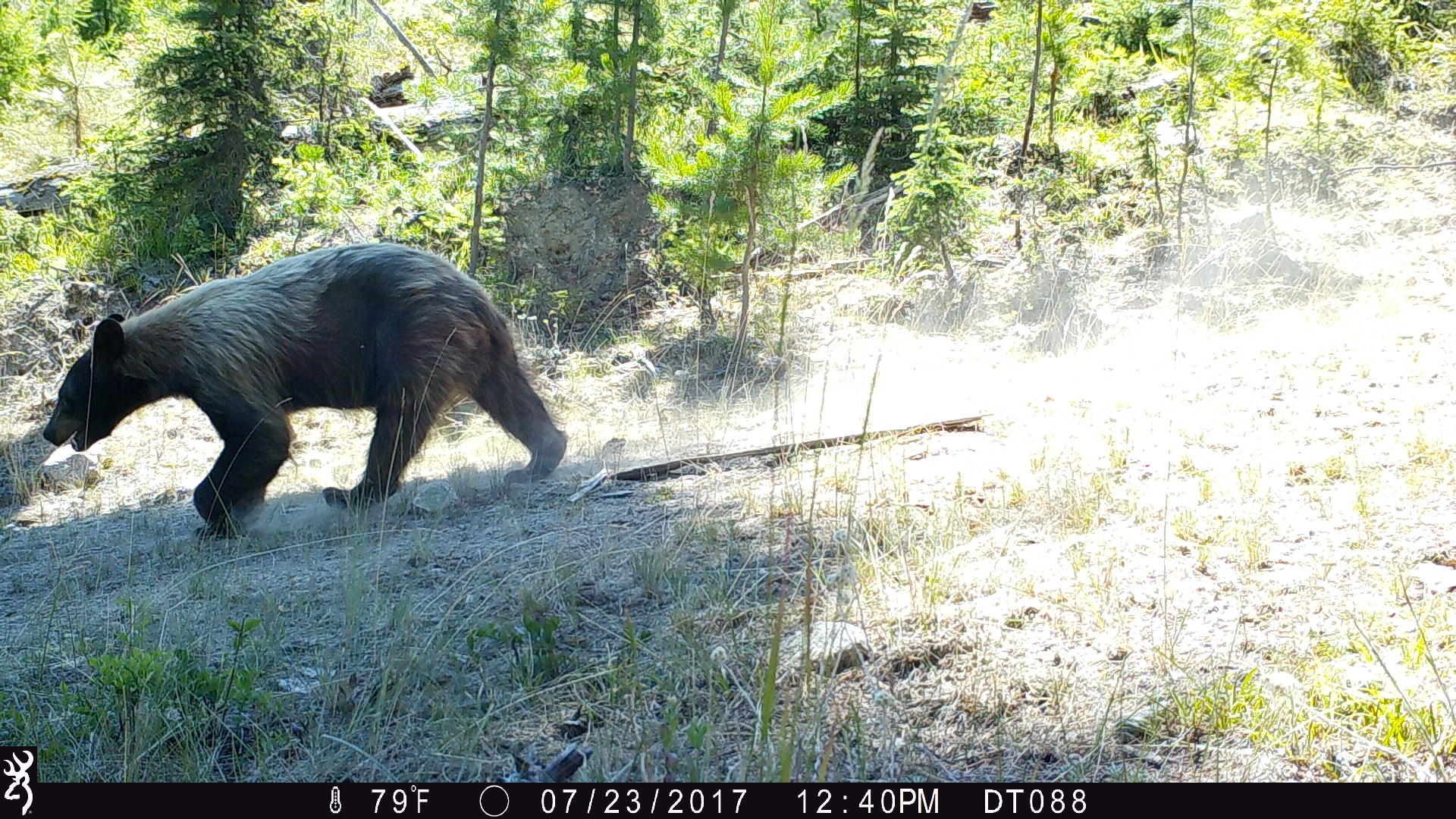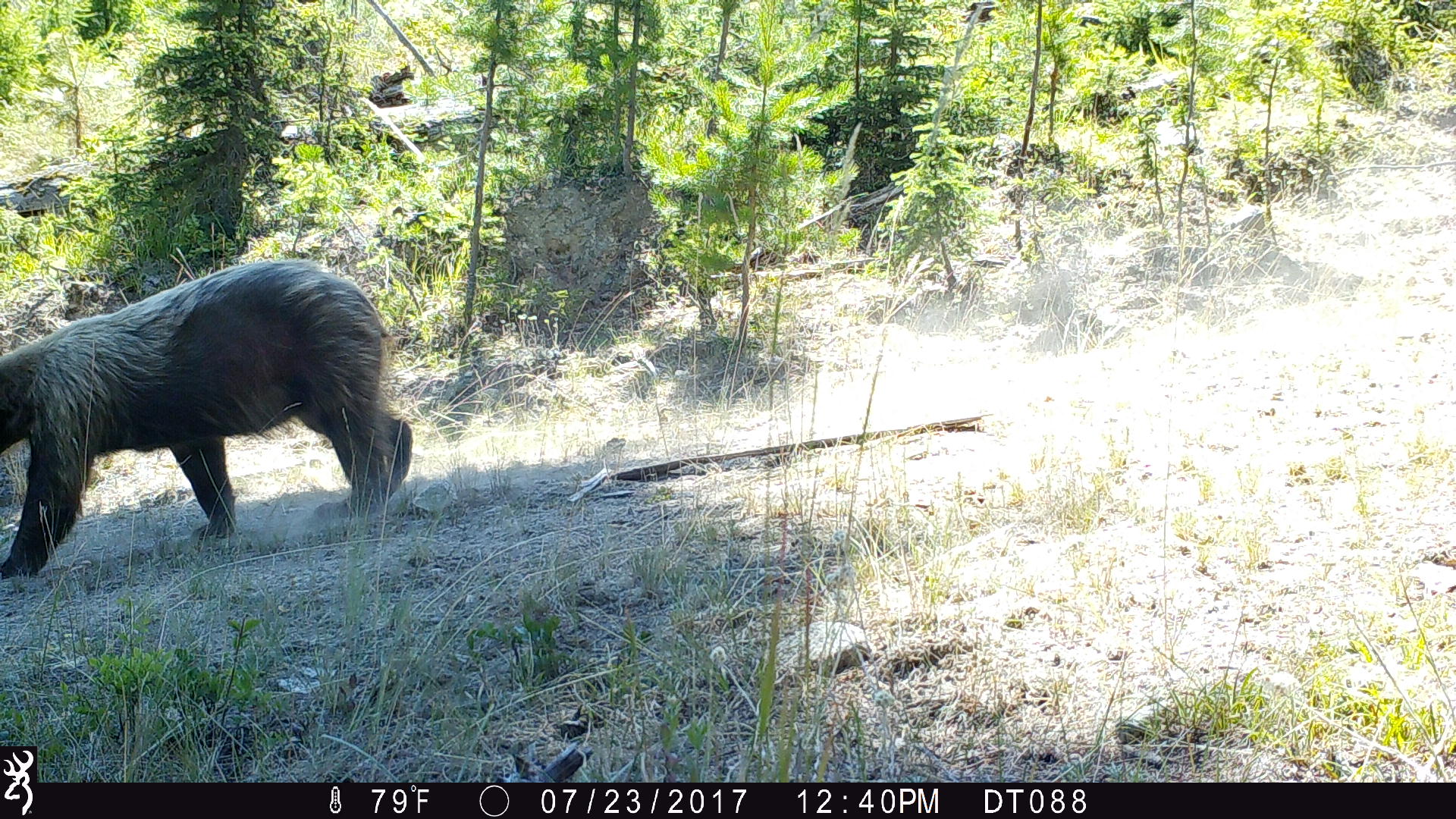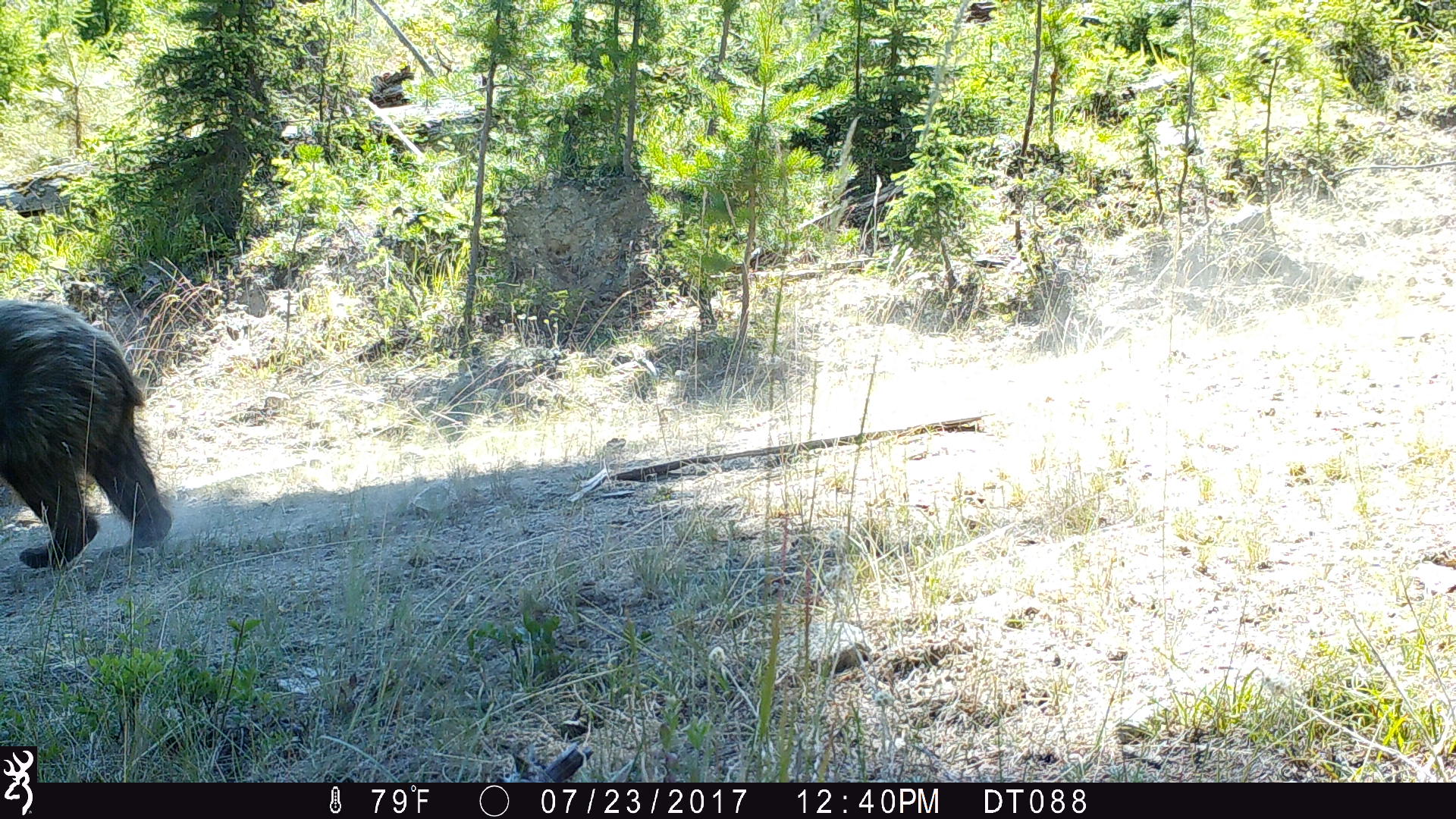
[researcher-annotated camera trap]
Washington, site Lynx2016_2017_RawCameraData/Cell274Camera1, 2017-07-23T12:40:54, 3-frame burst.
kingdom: Animalia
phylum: Chordata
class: Mammalia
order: Carnivora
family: Ursidae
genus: Ursus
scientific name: Ursus americanus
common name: american black bear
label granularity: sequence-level